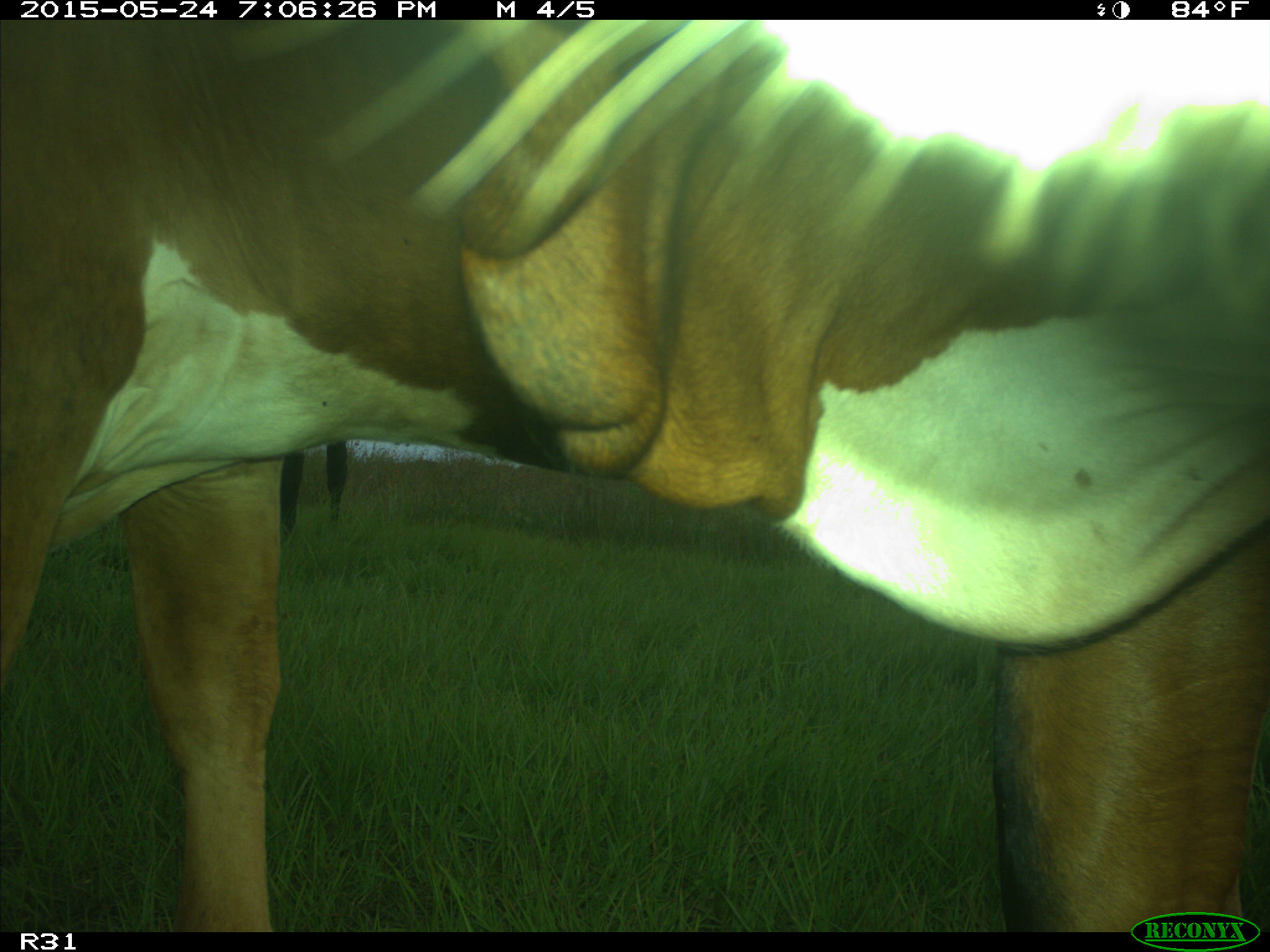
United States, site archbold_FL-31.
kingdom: Animalia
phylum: Chordata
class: Mammalia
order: Artiodactyla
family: Bovidae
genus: Bos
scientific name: Bos taurus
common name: domestic cow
Bos taurus (domestic cow).